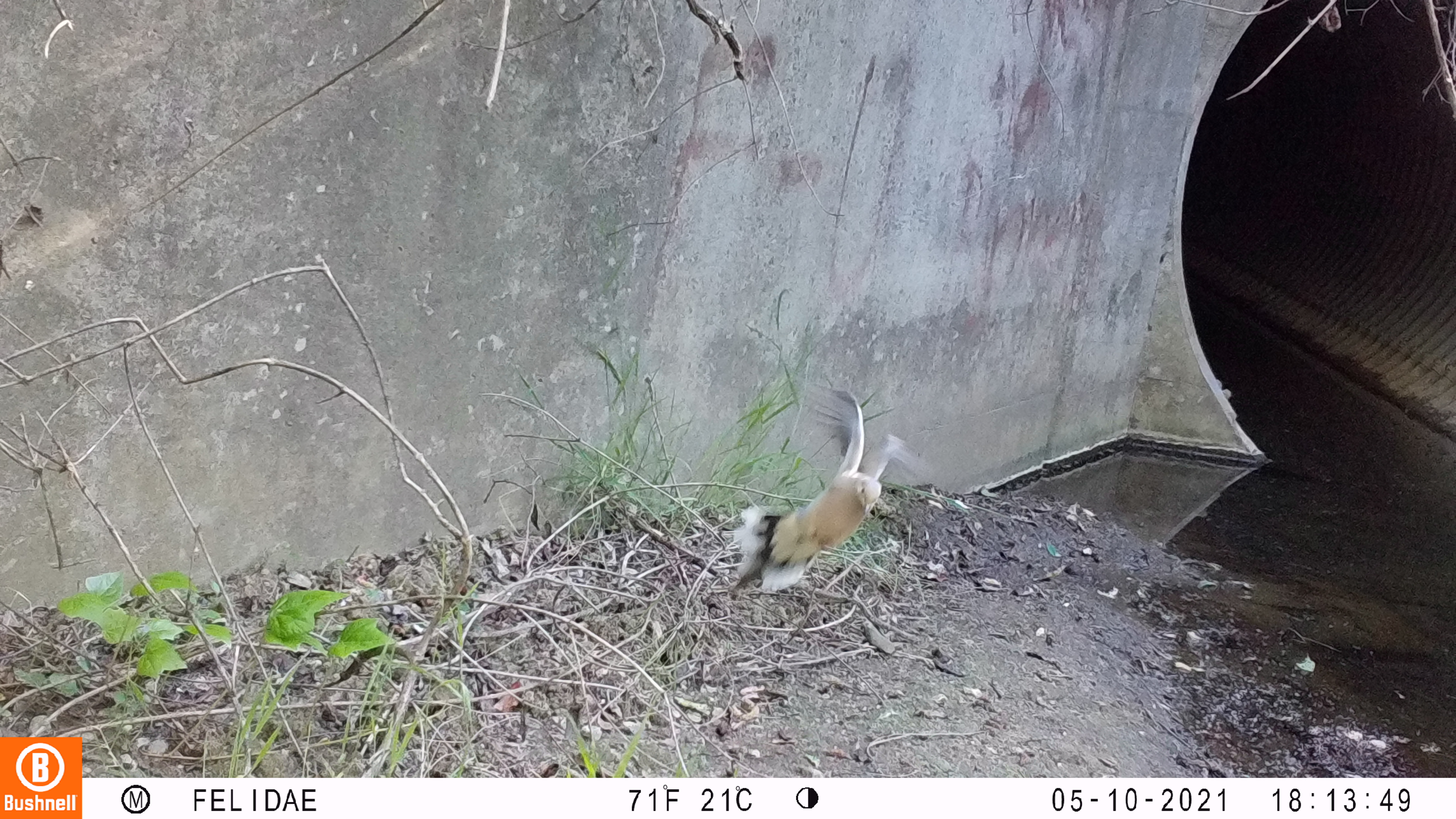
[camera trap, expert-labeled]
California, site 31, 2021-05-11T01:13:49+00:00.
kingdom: Animalia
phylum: Chordata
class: Aves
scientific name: Aves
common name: bird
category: unknown bird